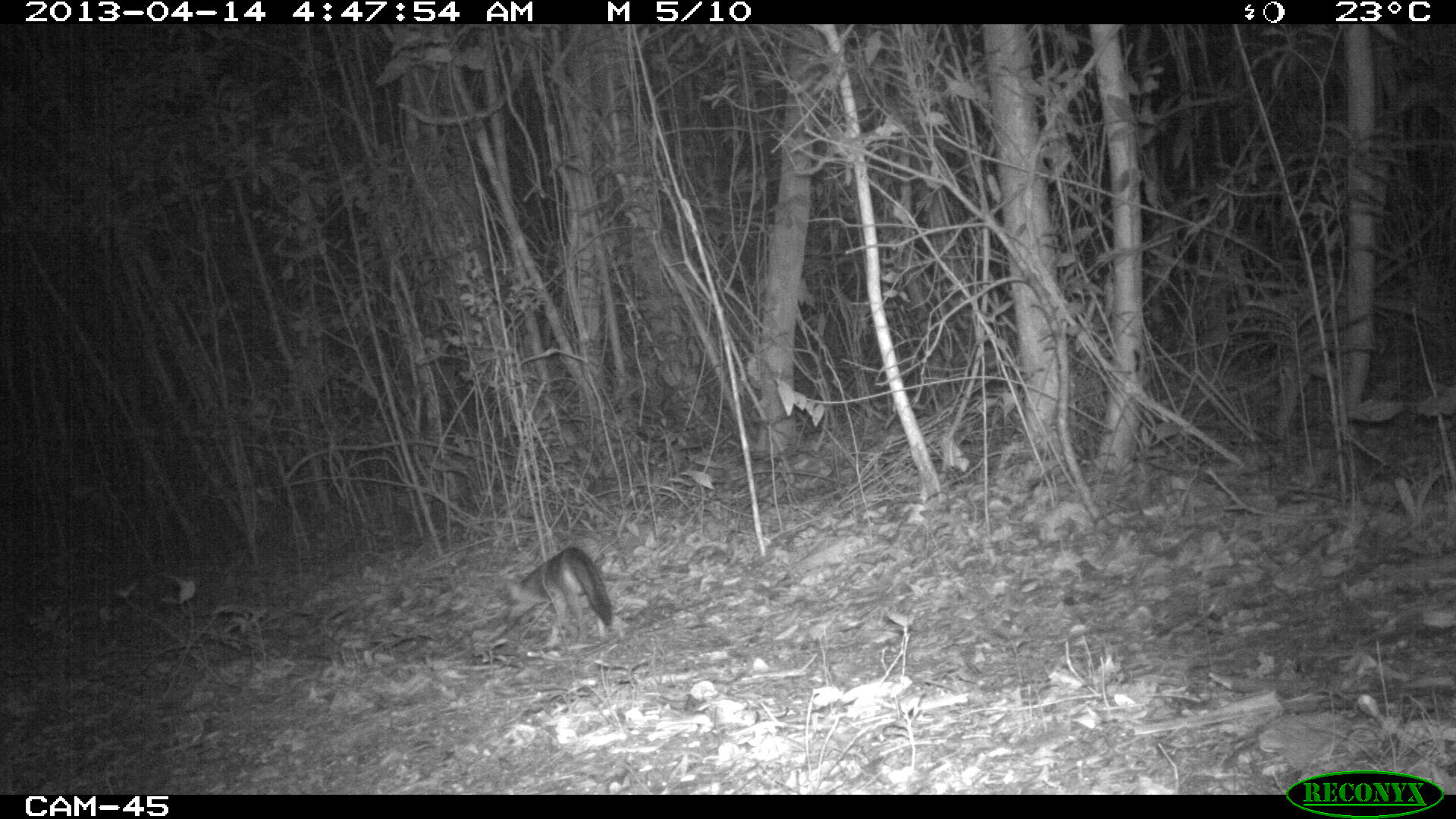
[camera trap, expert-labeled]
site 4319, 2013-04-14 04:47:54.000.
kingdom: Animalia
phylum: Chordata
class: Mammalia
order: Carnivora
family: Canidae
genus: Urocyon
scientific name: Urocyon cinereoargenteus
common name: gray fox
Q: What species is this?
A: Urocyon cinereoargenteus (gray fox).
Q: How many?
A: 1.